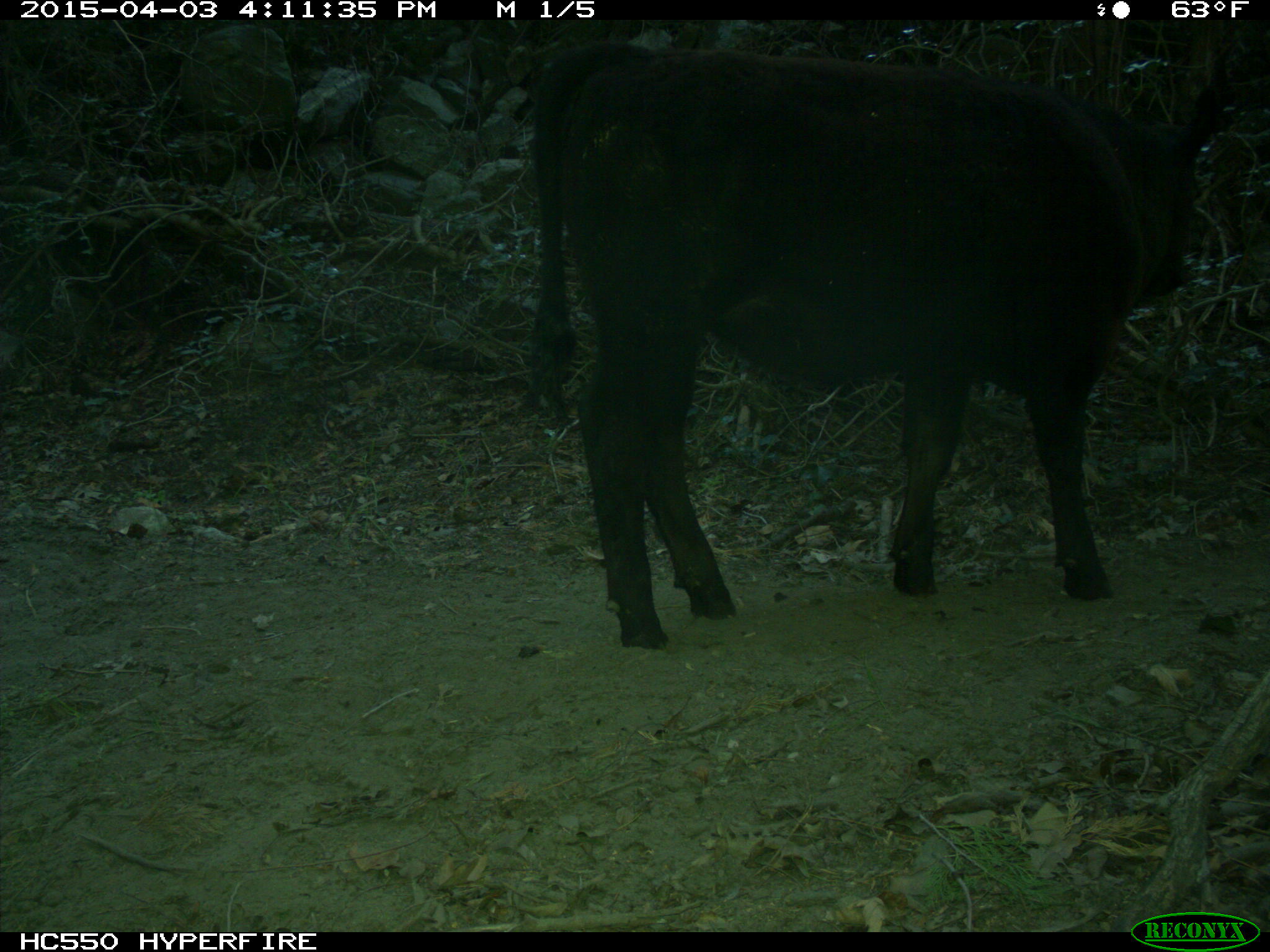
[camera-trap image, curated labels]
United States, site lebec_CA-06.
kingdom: Animalia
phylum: Chordata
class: Mammalia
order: Artiodactyla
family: Bovidae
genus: Bos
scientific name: Bos taurus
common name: domestic cow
Bos taurus (domestic cow).